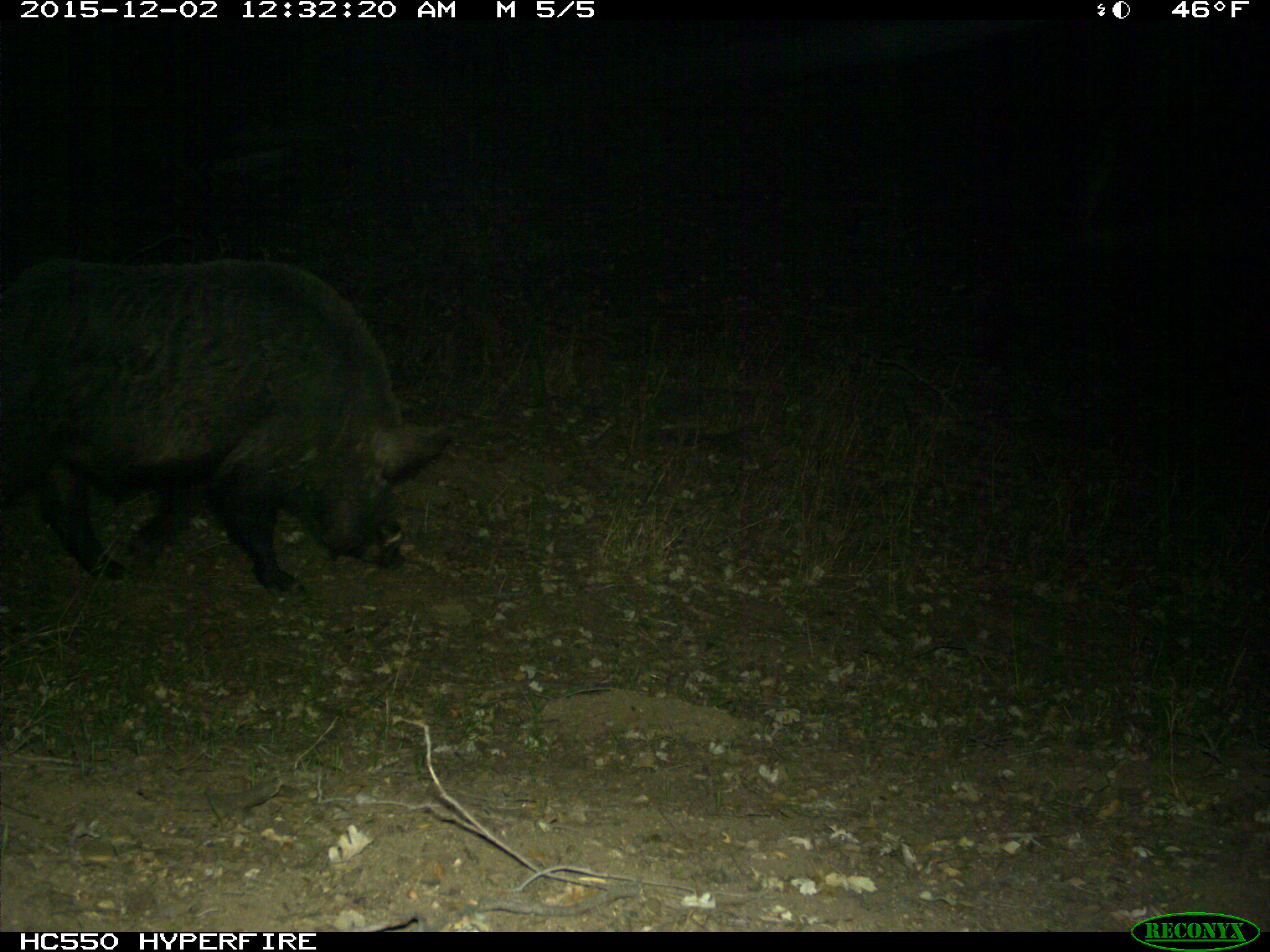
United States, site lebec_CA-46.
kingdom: Animalia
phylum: Chordata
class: Mammalia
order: Artiodactyla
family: Suidae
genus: Sus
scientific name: Sus scrofa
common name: wild boar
Sus scrofa (wild boar).